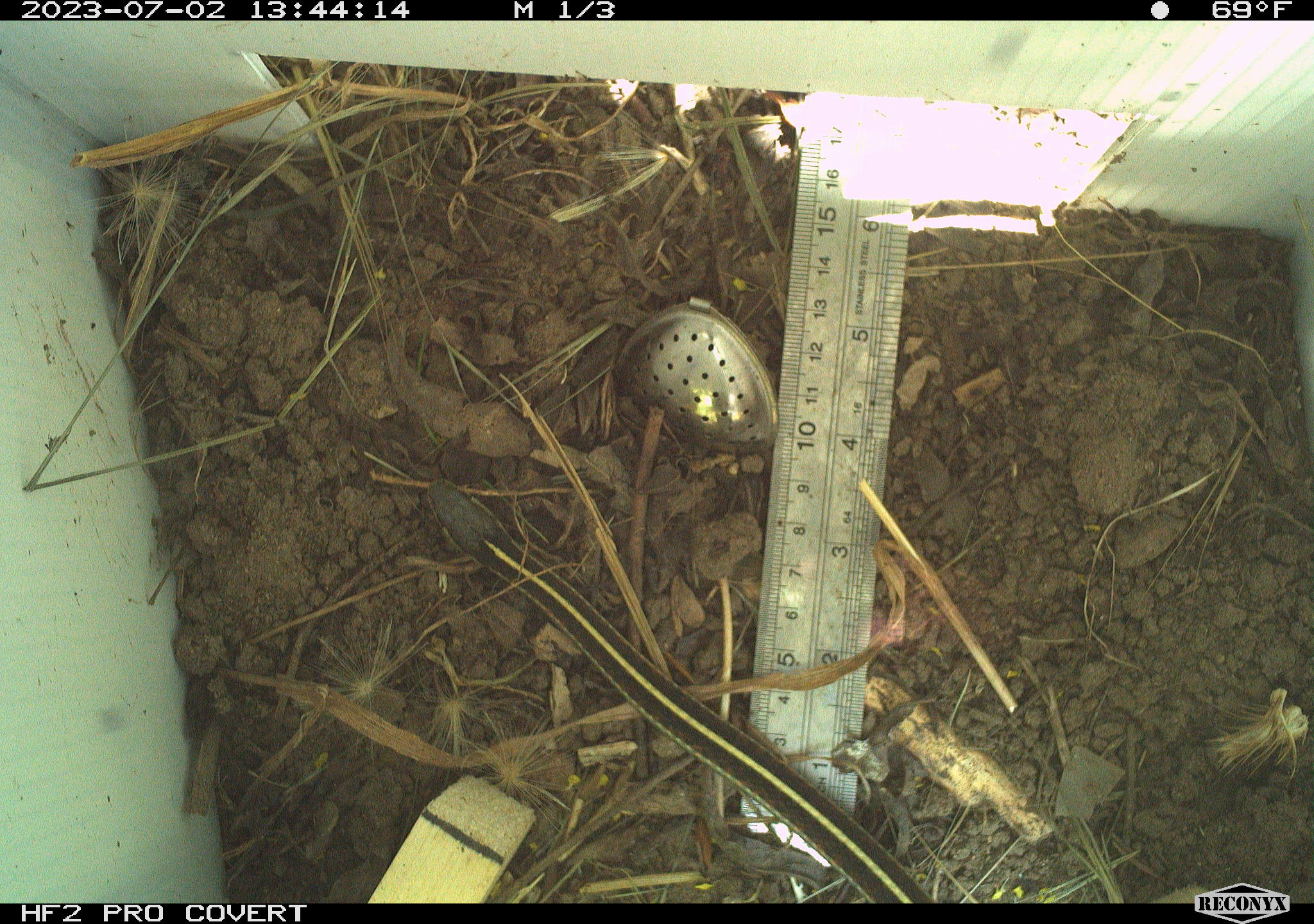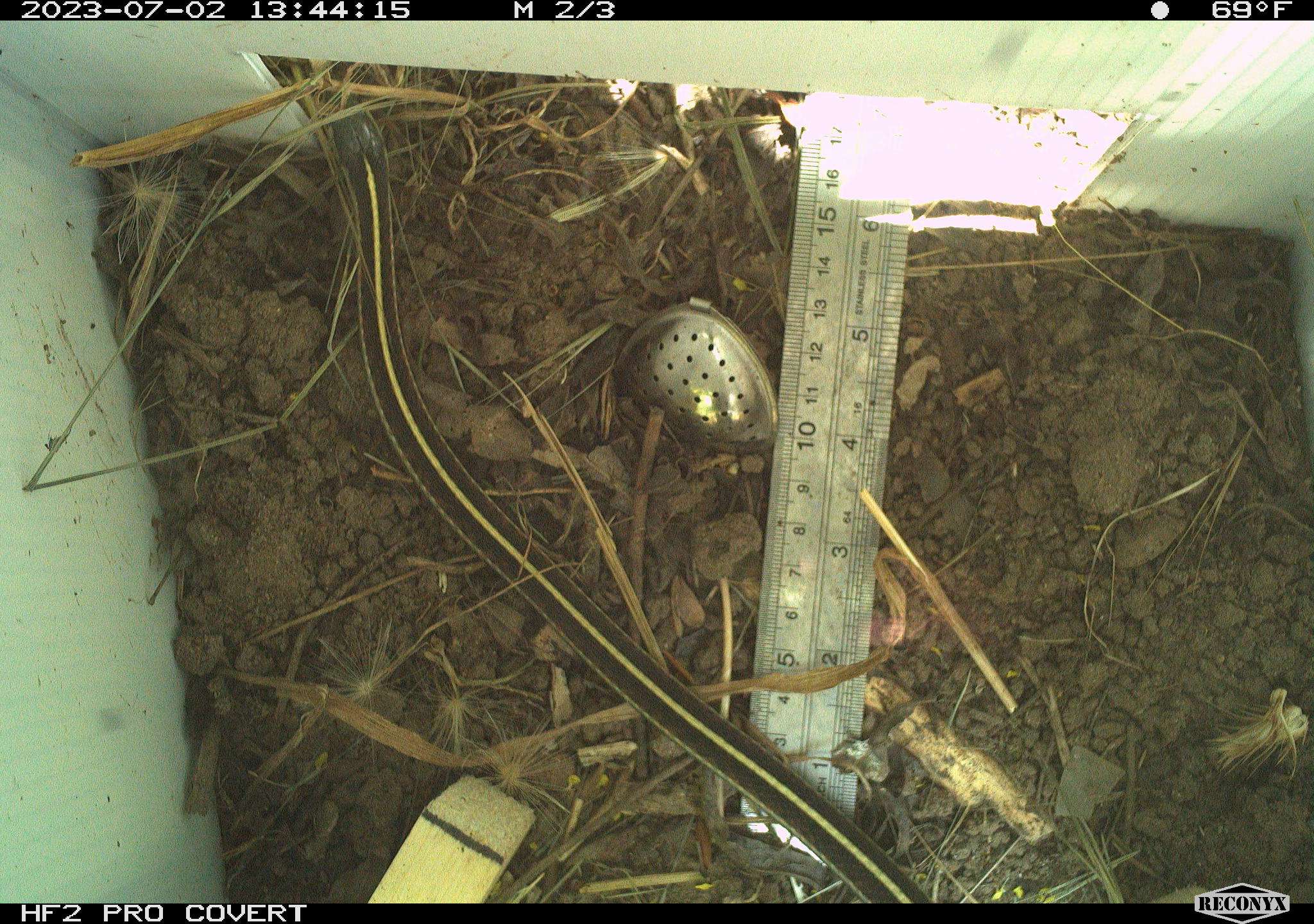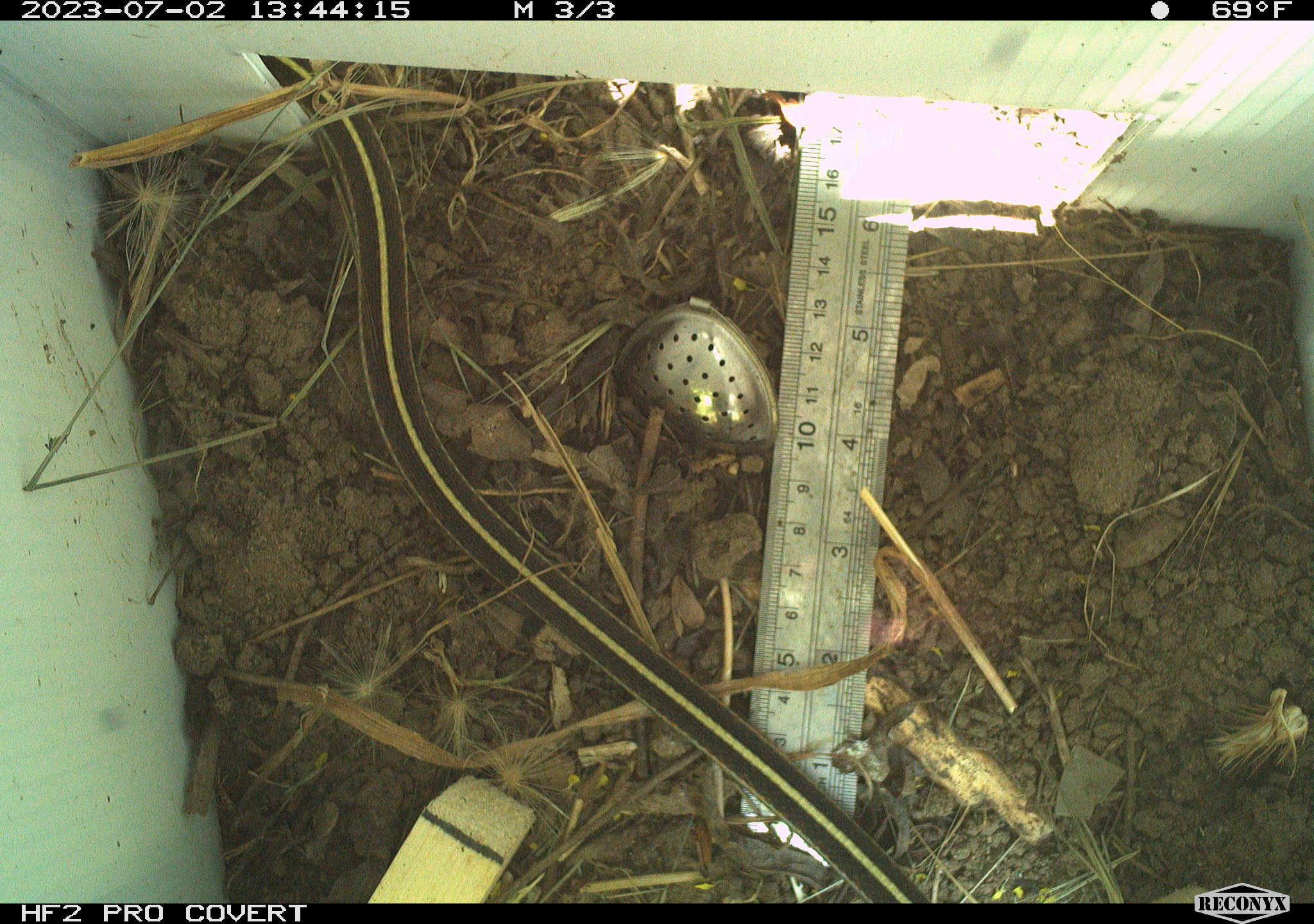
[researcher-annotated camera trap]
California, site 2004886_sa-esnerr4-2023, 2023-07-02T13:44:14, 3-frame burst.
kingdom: Animalia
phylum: Chordata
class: Reptilia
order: Squamata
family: Colubridae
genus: Thamnophis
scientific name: Thamnophis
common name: american gartersnakes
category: thamnophis species